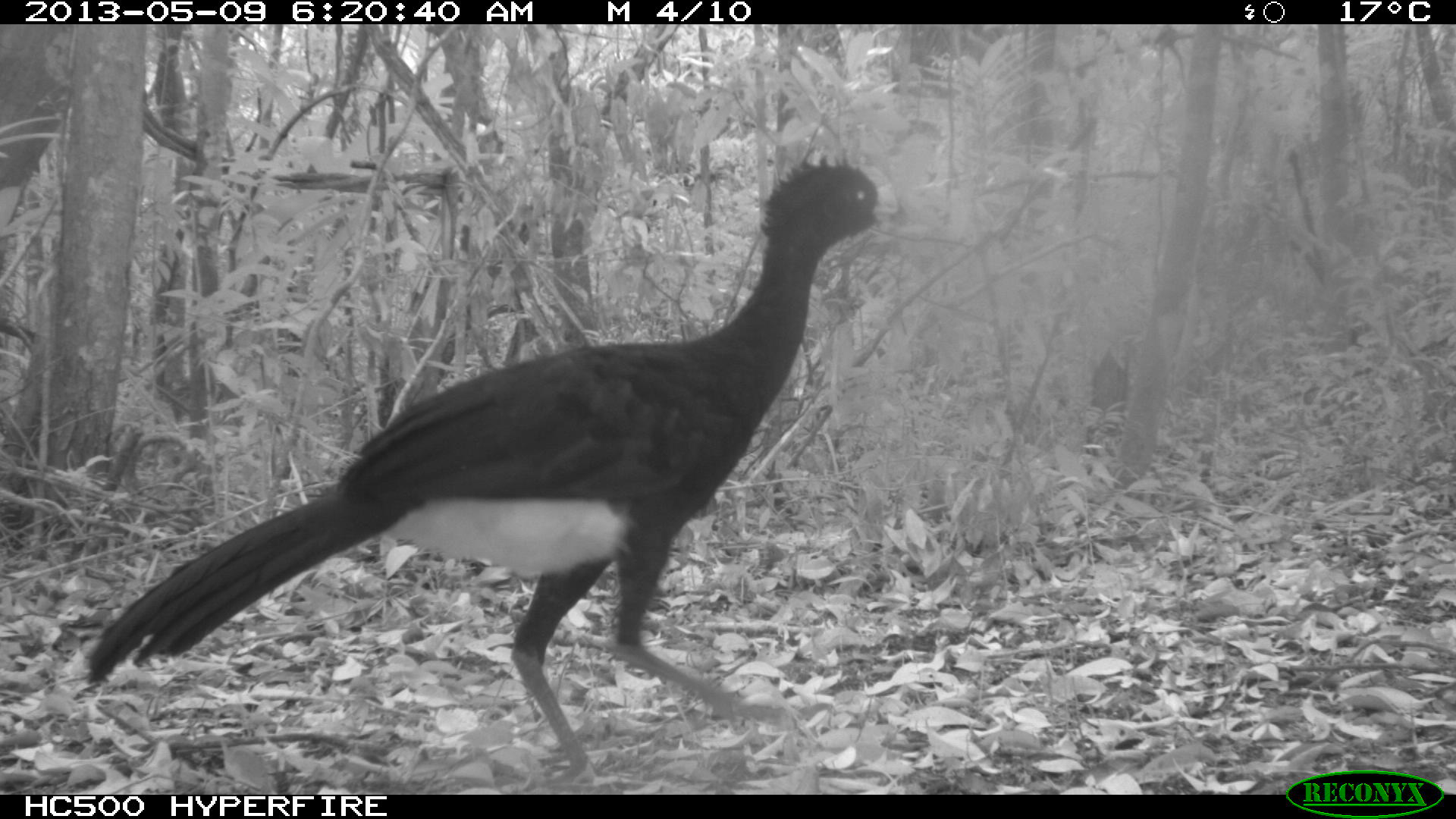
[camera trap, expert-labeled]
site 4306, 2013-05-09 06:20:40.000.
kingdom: Animalia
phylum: Chordata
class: Aves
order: Galliformes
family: Cracidae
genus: Crax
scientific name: Crax rubra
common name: great curassow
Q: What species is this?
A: Crax rubra (great curassow).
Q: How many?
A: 1.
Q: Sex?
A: Male.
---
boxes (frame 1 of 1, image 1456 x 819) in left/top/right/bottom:
crax rubra: 79/152/900/793